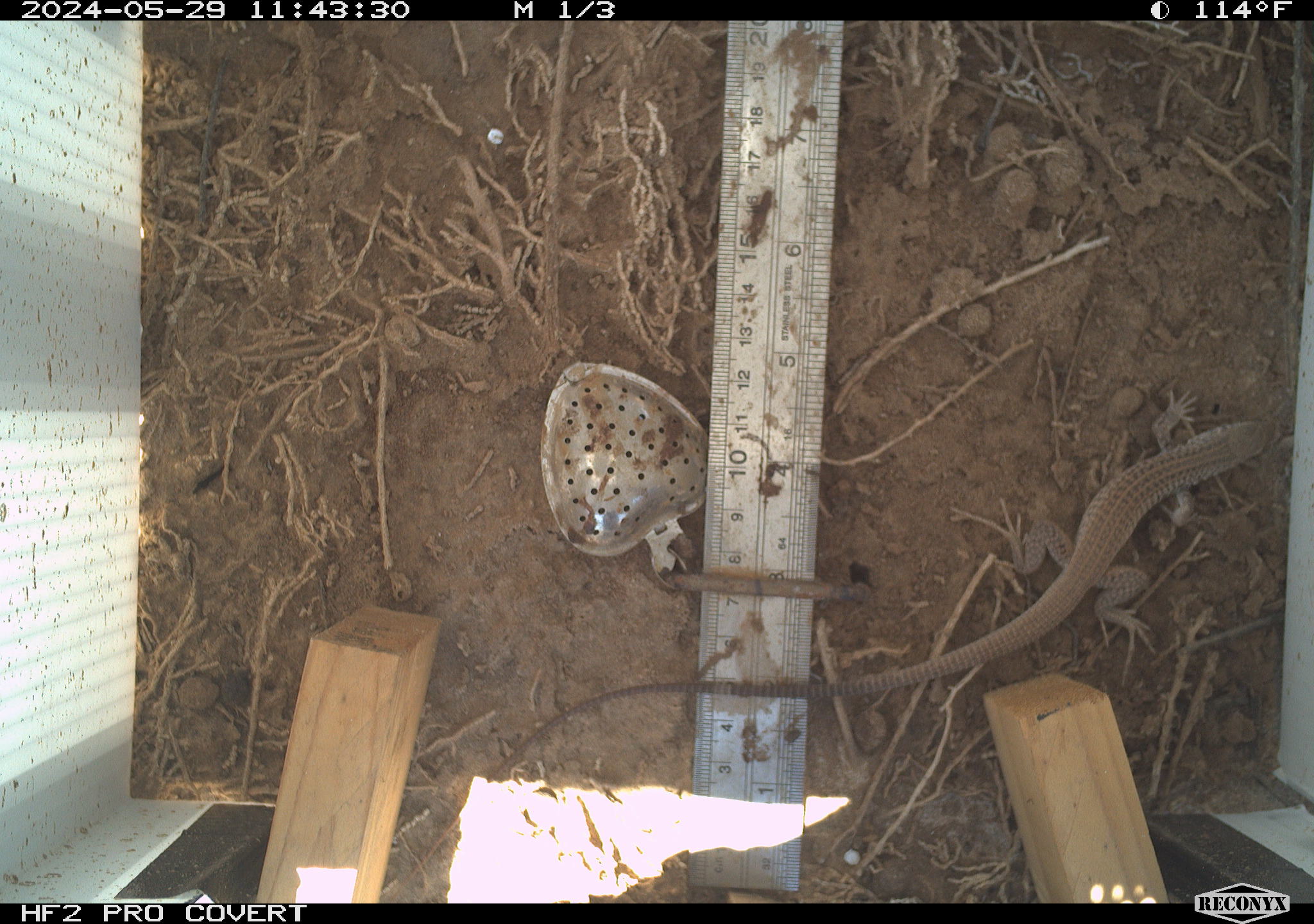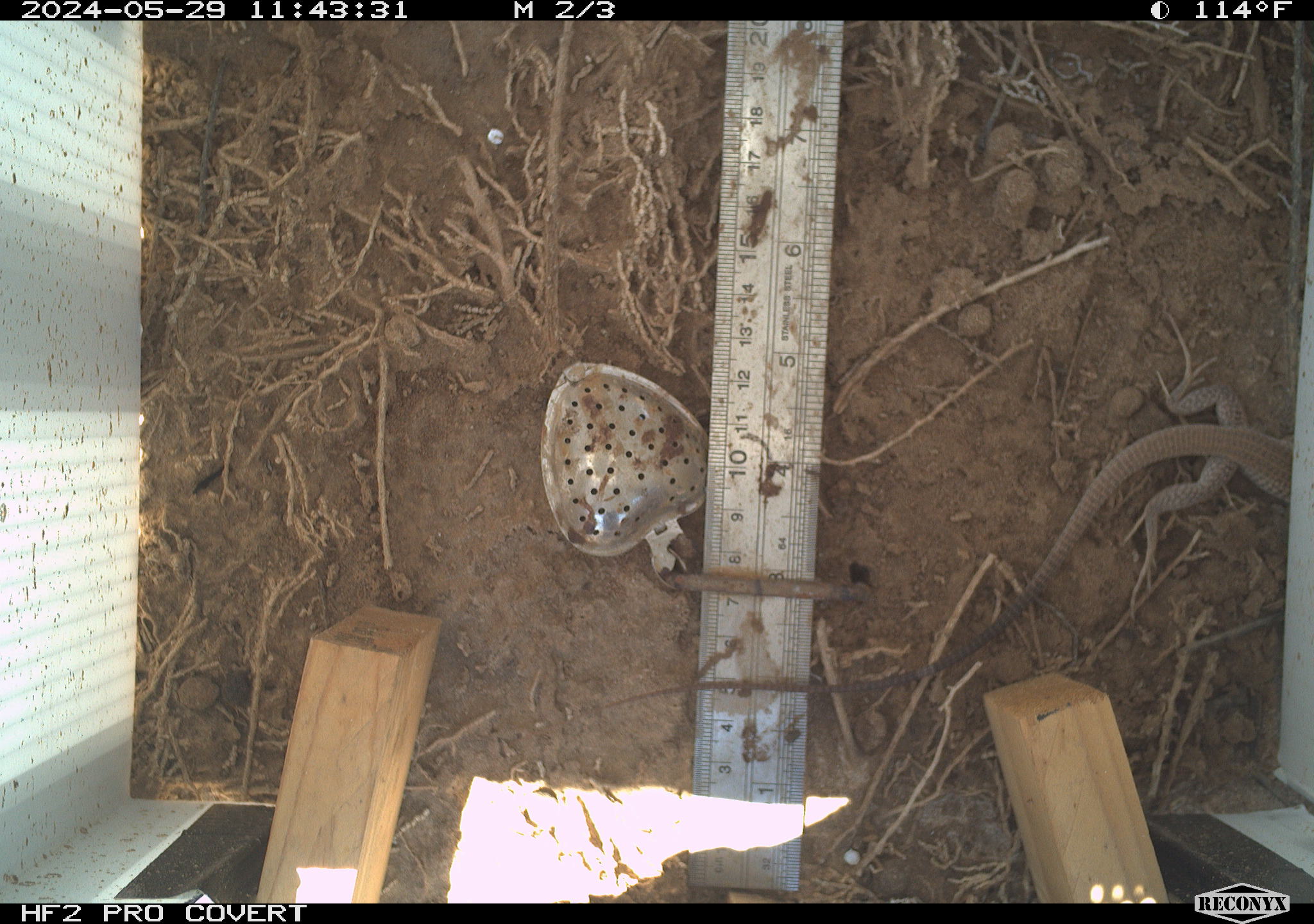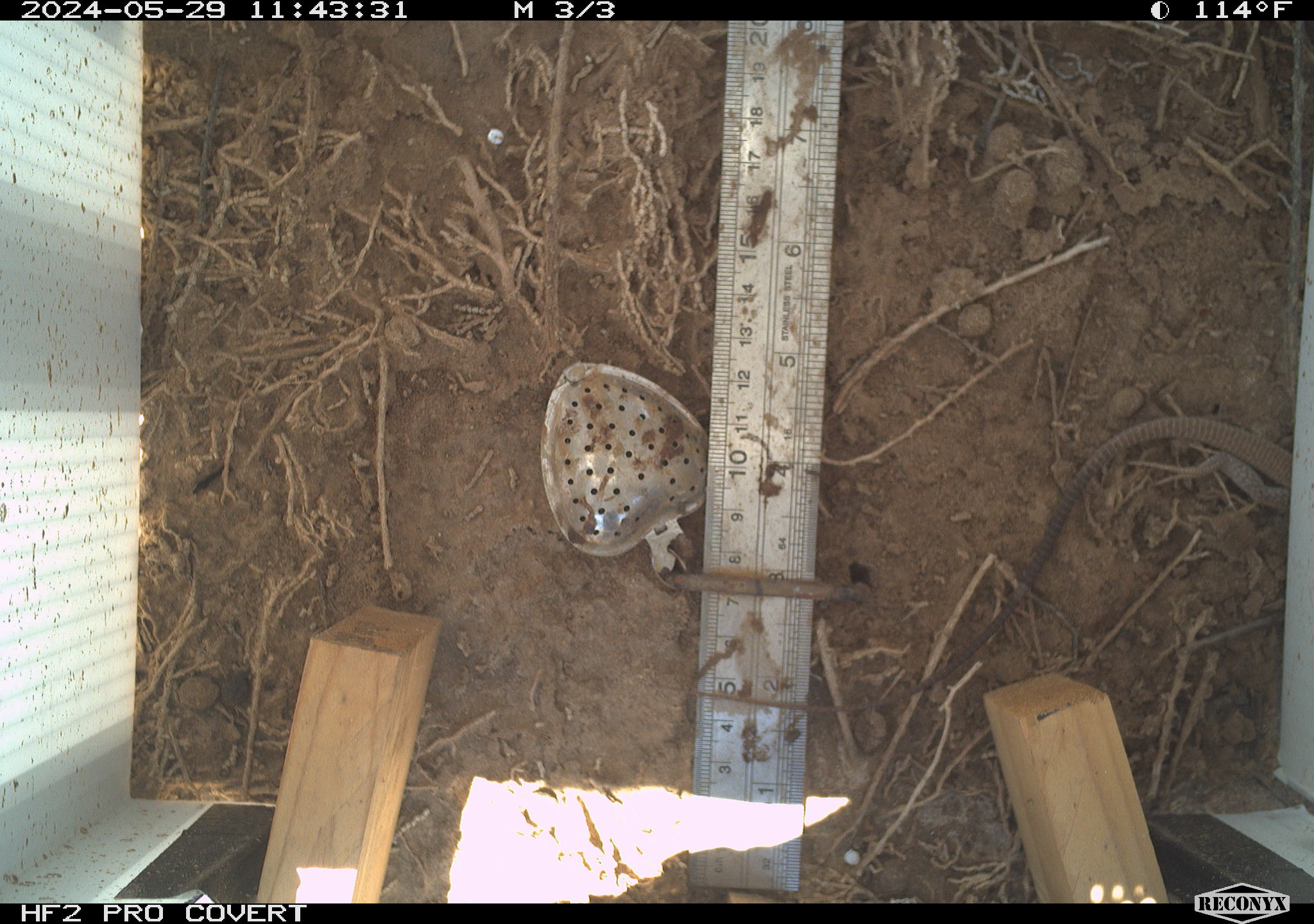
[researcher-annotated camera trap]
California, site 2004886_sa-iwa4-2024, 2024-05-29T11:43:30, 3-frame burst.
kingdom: Animalia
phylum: Chordata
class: Reptilia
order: Squamata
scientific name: Squamata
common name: lizards and snakes